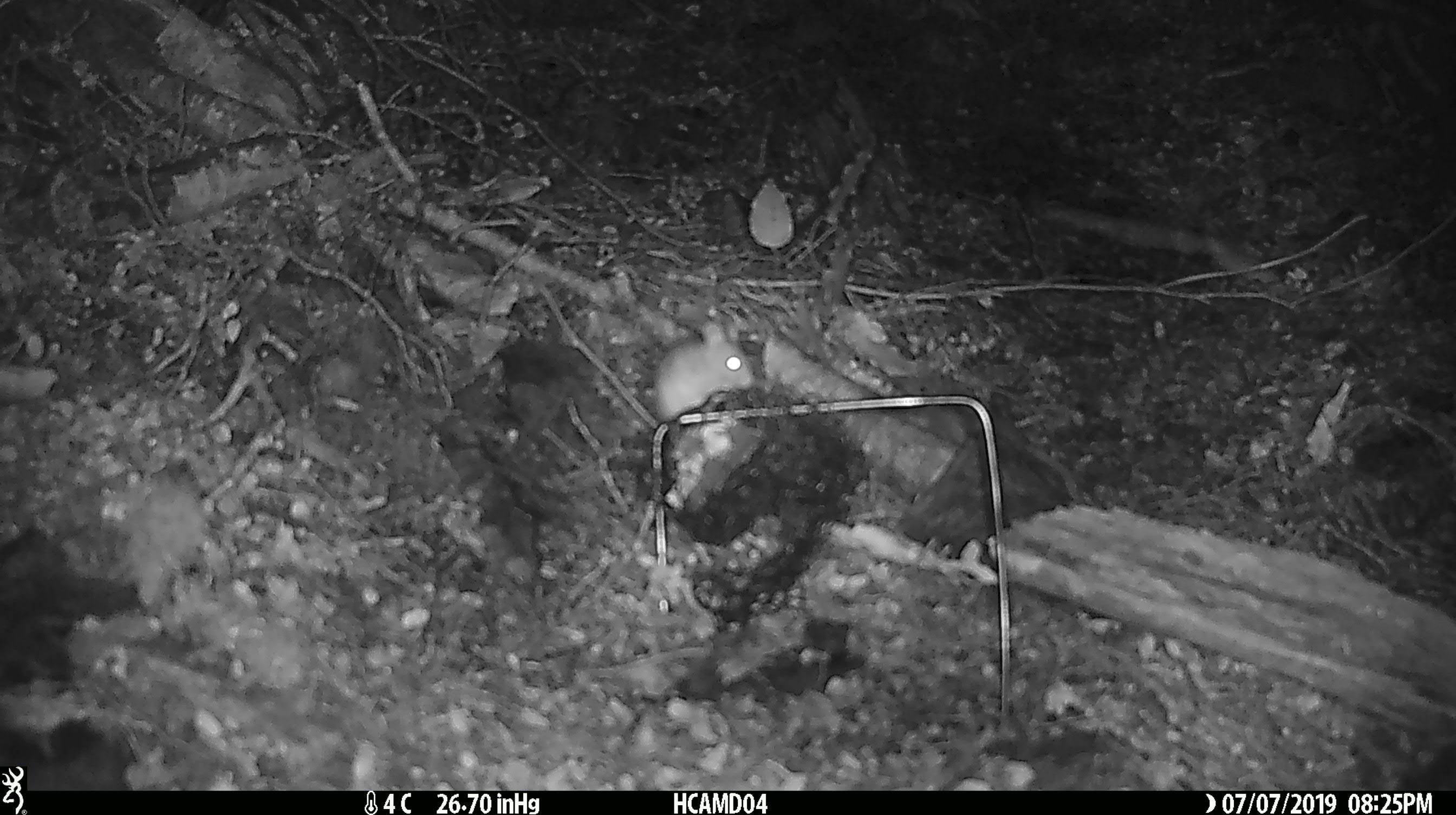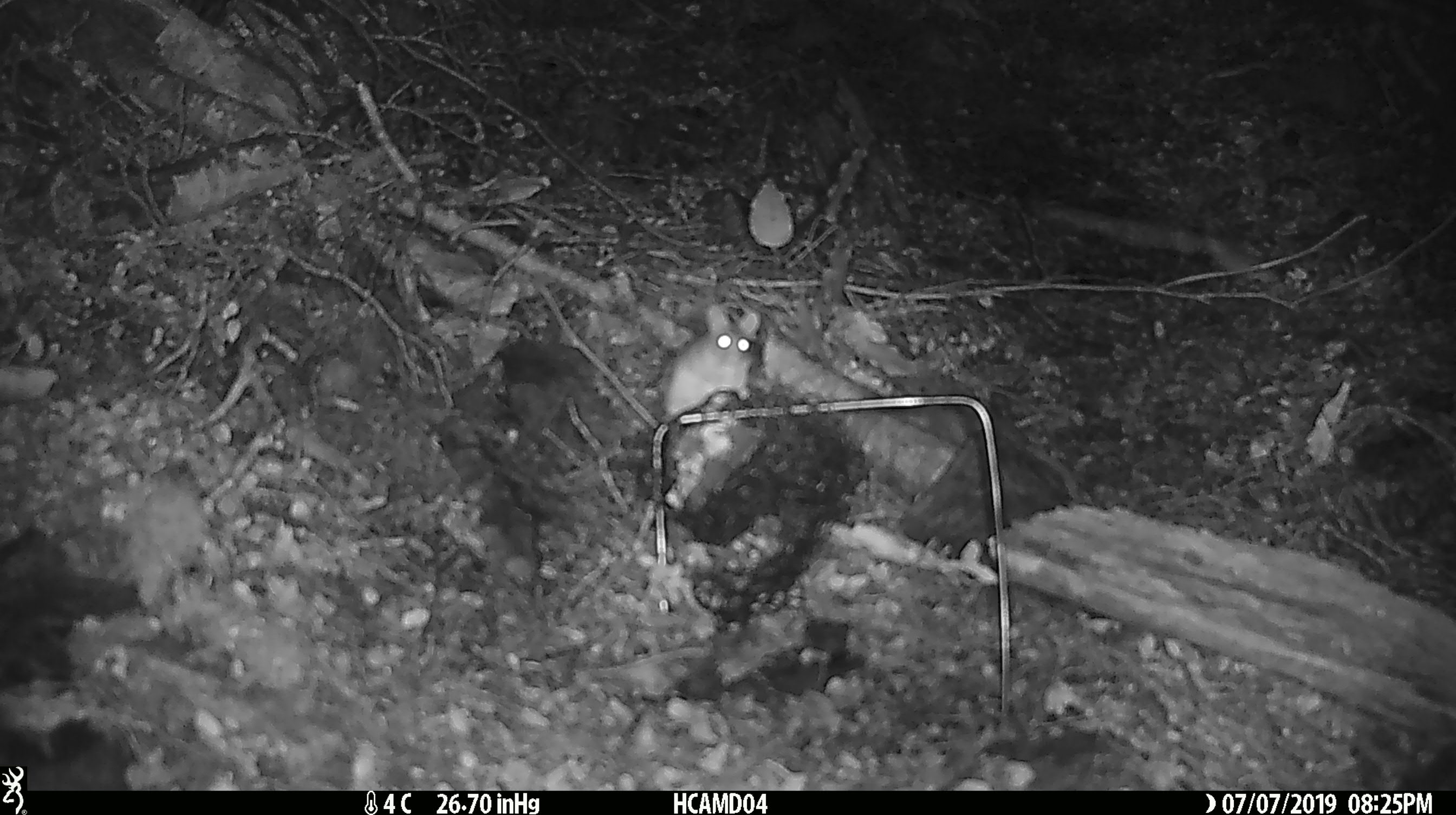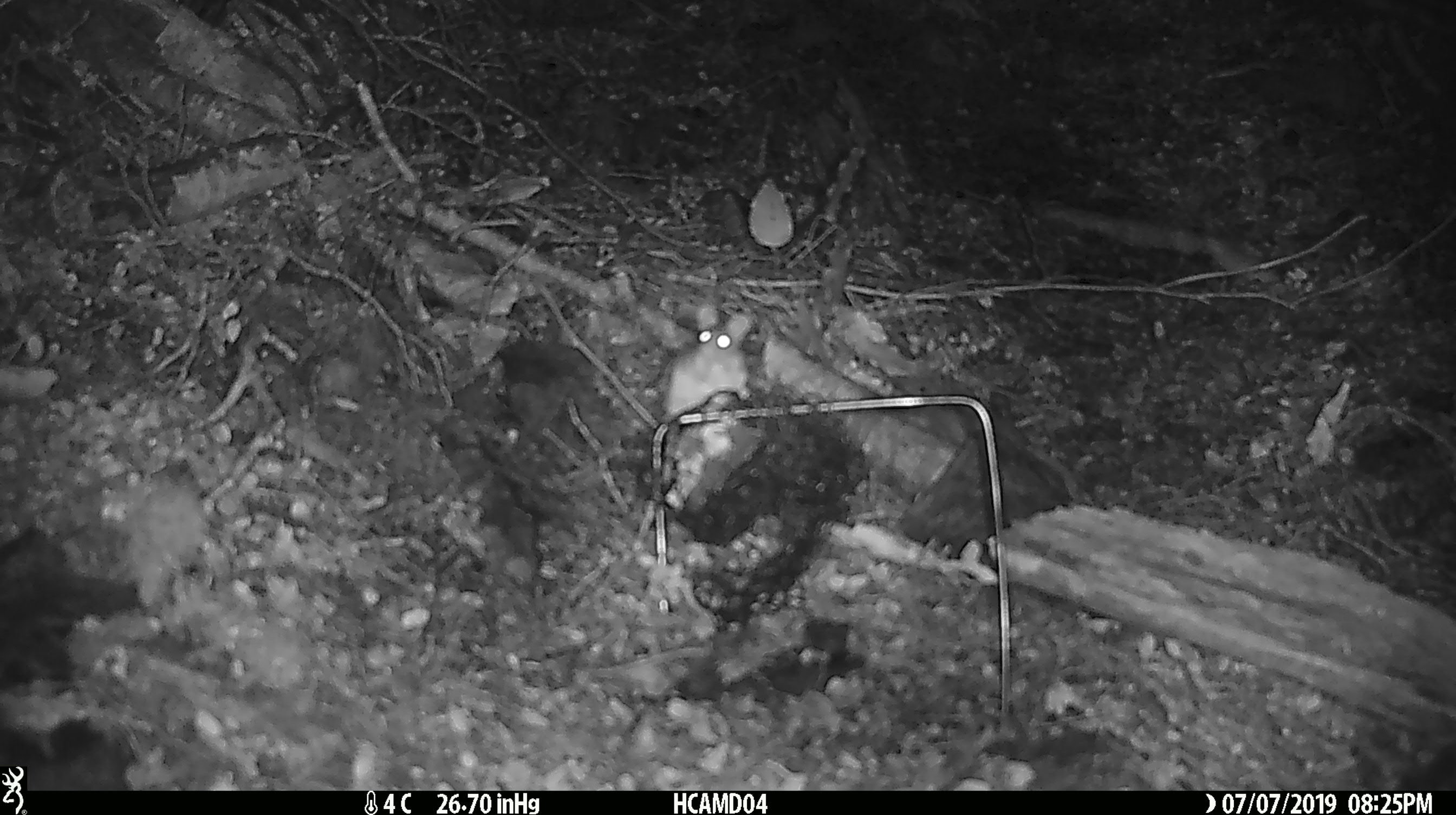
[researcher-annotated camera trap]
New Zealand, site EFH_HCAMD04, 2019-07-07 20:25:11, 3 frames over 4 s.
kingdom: Animalia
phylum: Chordata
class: Mammalia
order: Rodentia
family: Muridae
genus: Mus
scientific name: Mus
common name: mouse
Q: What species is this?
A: Mouse (Mus).